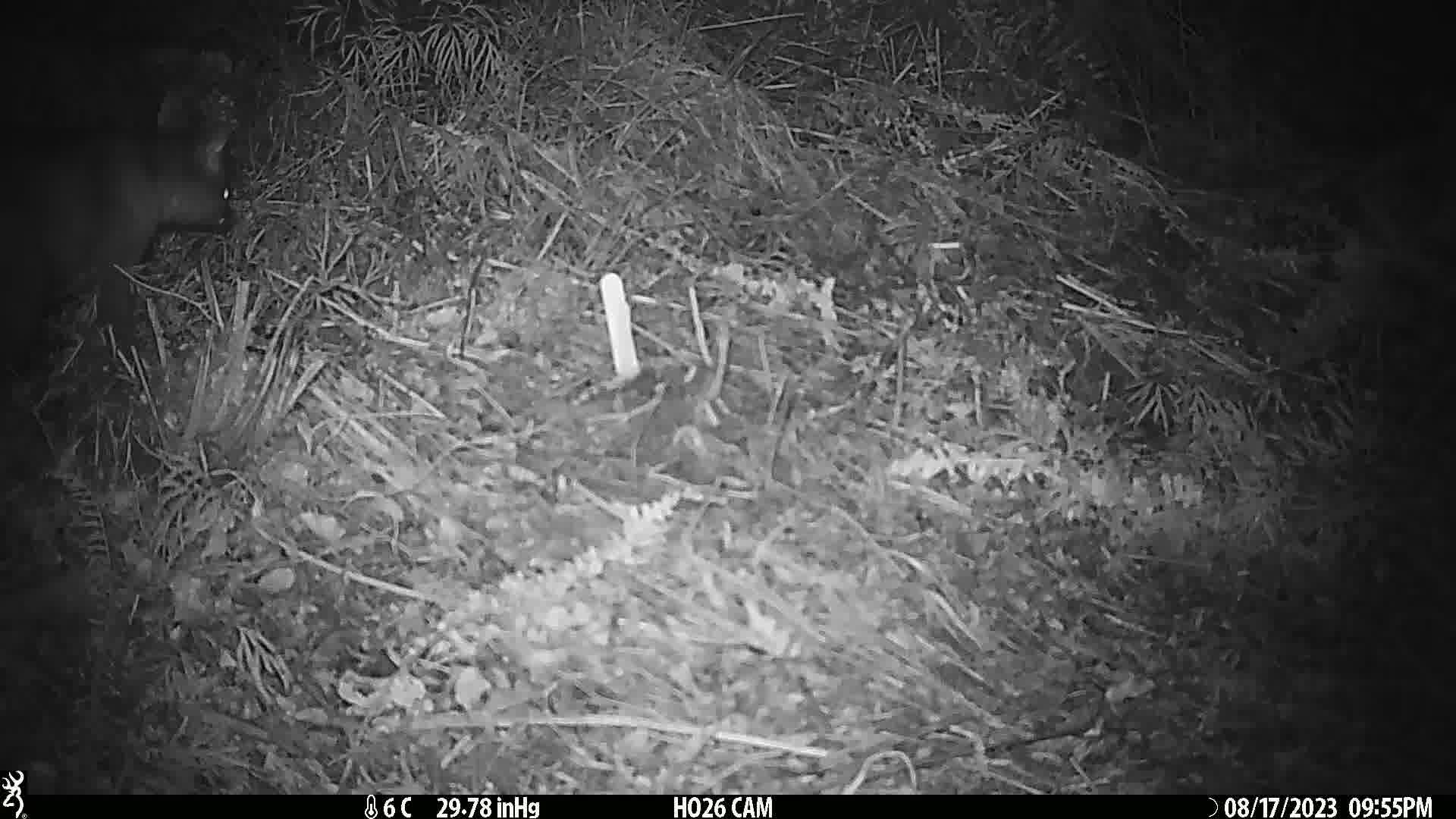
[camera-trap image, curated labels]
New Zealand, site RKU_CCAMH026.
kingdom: Animalia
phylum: Chordata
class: Mammalia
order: Diprotodontia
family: Phalangeridae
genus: Trichosurus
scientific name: Trichosurus vulpecula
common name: common brushtail possum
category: possum